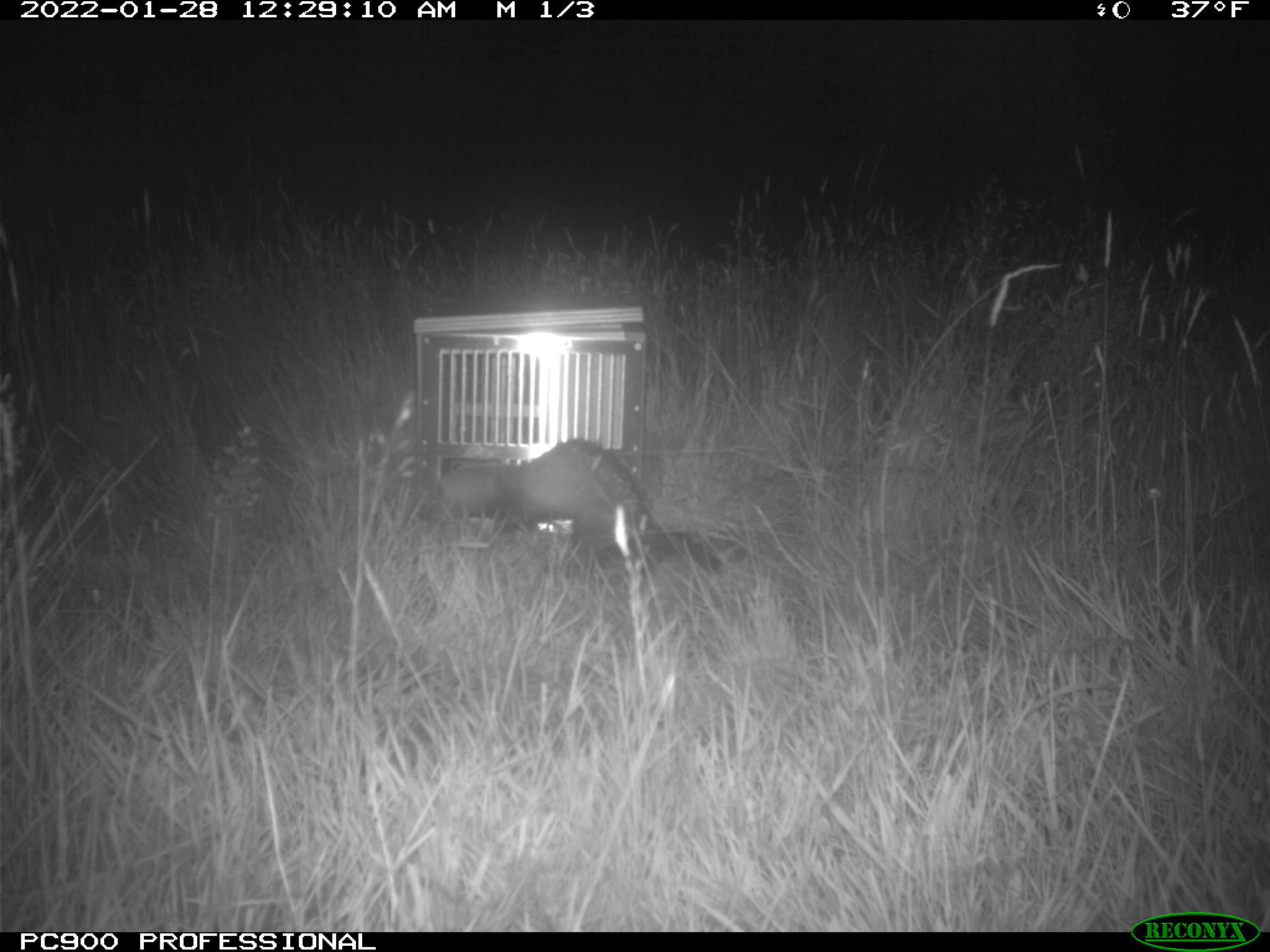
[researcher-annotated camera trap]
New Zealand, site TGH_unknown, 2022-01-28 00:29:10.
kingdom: Animalia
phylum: Chordata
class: Mammalia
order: Carnivora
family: Mustelidae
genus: Mustela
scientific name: Mustela furo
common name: ferret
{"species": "ferret (Mustela furo)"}